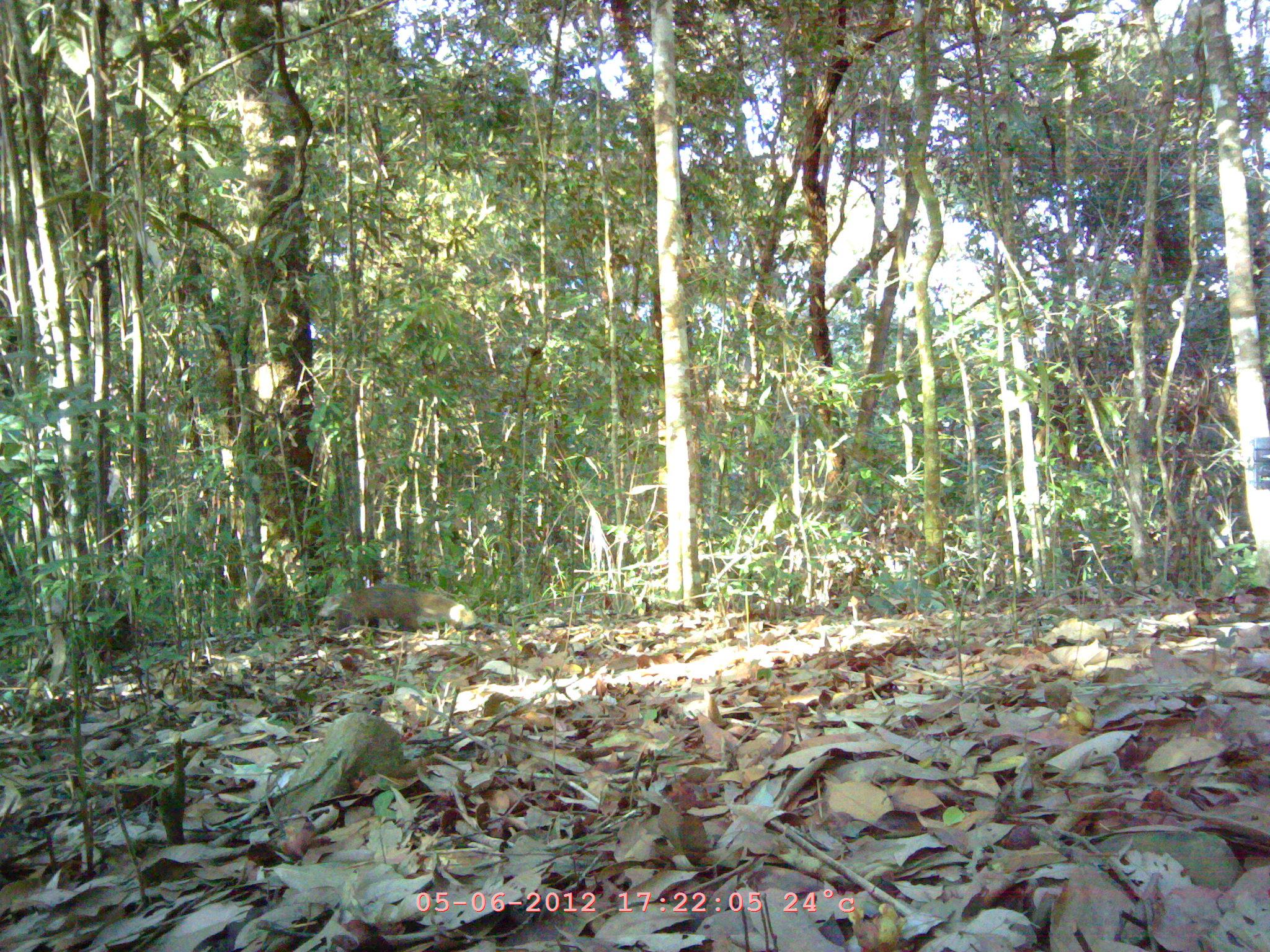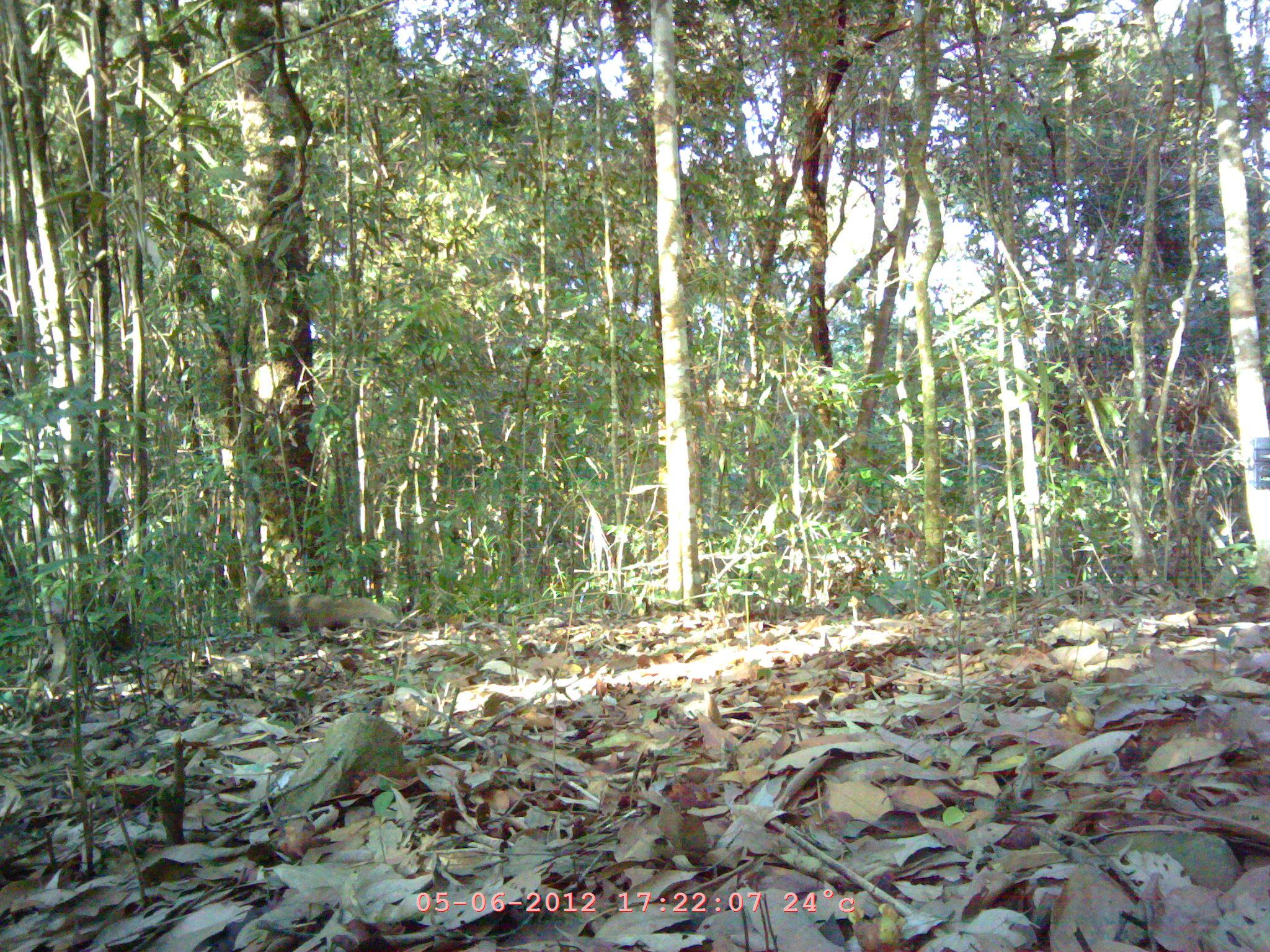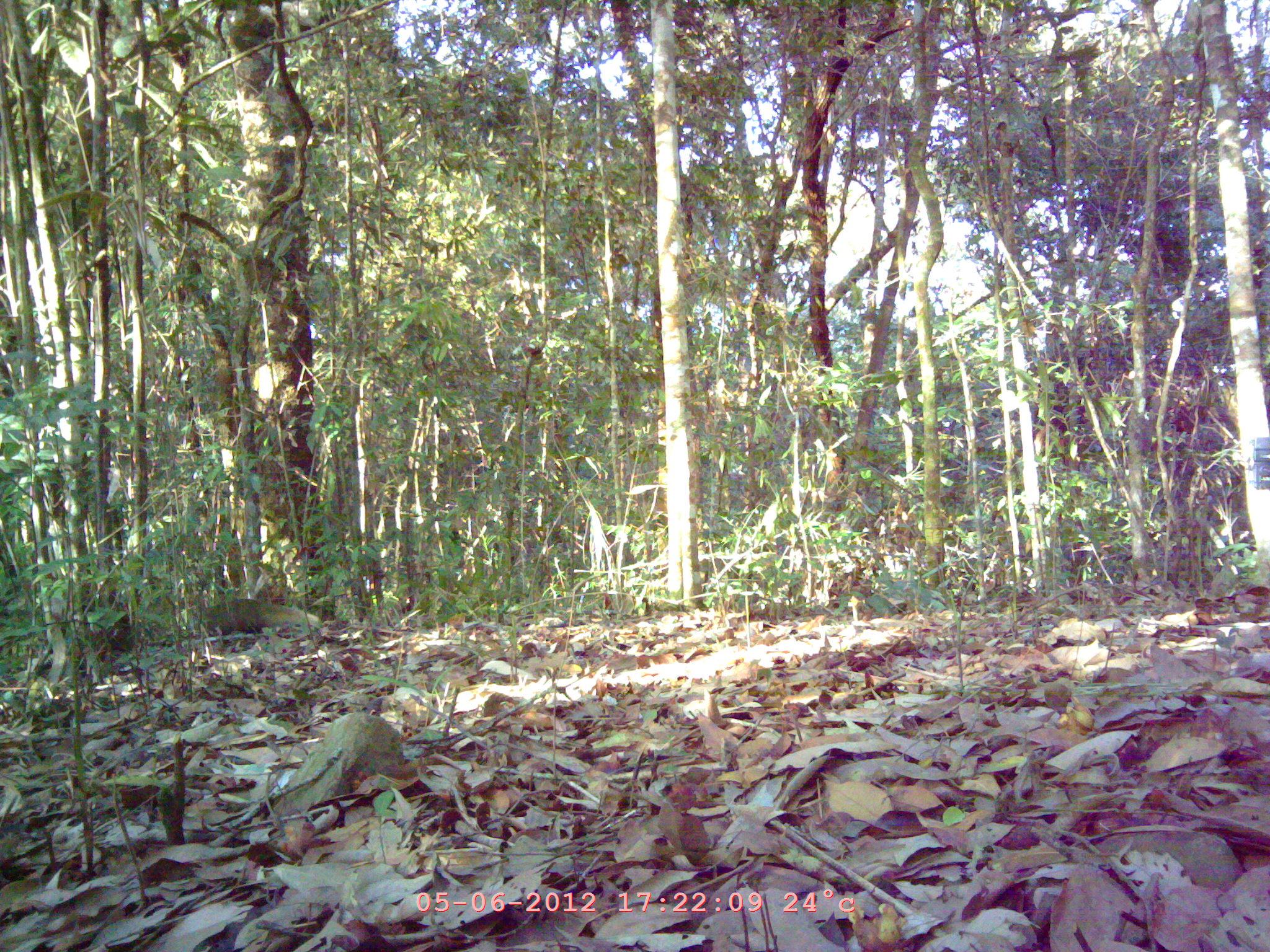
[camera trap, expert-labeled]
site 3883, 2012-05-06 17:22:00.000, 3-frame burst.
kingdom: Animalia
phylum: Chordata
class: Mammalia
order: Carnivora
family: Herpestidae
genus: Urva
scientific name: Urva urva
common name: crab-eating mongoose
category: herpestes urva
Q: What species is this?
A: Herpestes urva (crab-eating mongoose) (Urva urva).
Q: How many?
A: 1.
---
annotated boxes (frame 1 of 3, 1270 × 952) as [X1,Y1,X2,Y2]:
herpestes urva: [337,582,478,631]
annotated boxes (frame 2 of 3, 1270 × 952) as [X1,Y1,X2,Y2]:
herpestes urva: [259,588,397,634]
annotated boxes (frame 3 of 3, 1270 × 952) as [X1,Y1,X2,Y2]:
herpestes urva: [200,596,321,635]